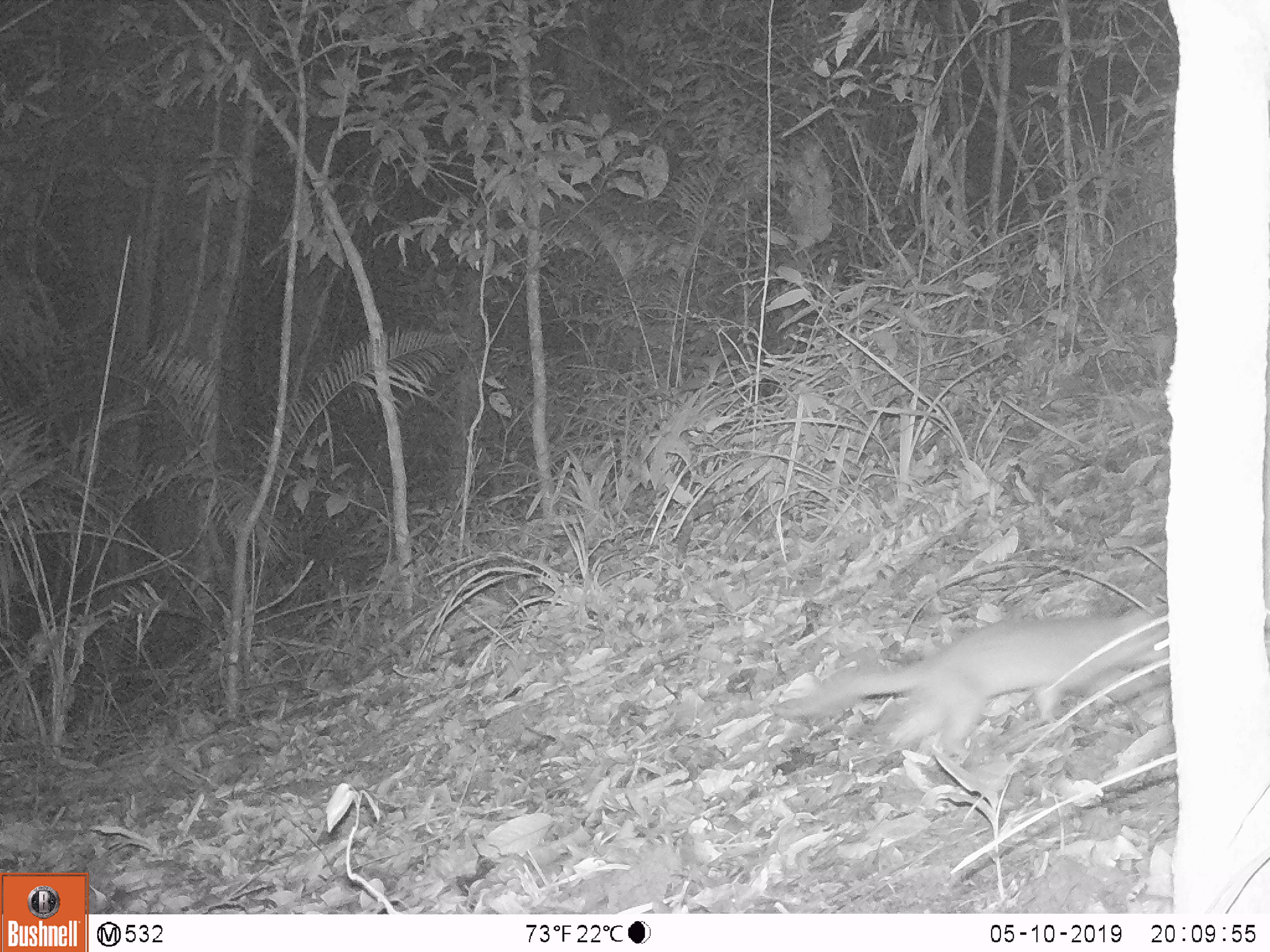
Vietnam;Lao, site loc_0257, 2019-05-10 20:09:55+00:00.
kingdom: Animalia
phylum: Chordata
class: Mammalia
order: Carnivora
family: Mustelidae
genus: Melogale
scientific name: Melogale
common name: ferret badger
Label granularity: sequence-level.